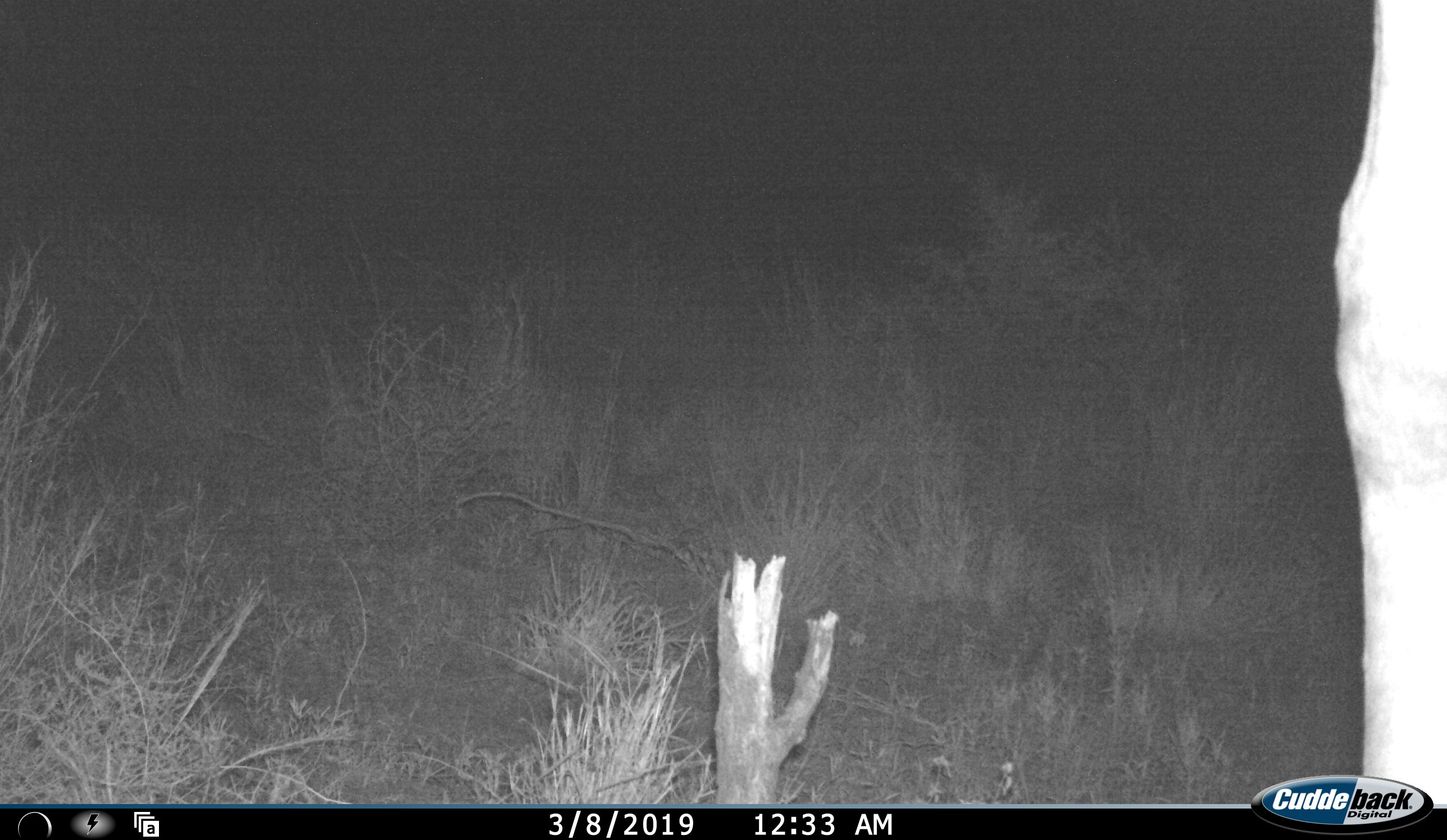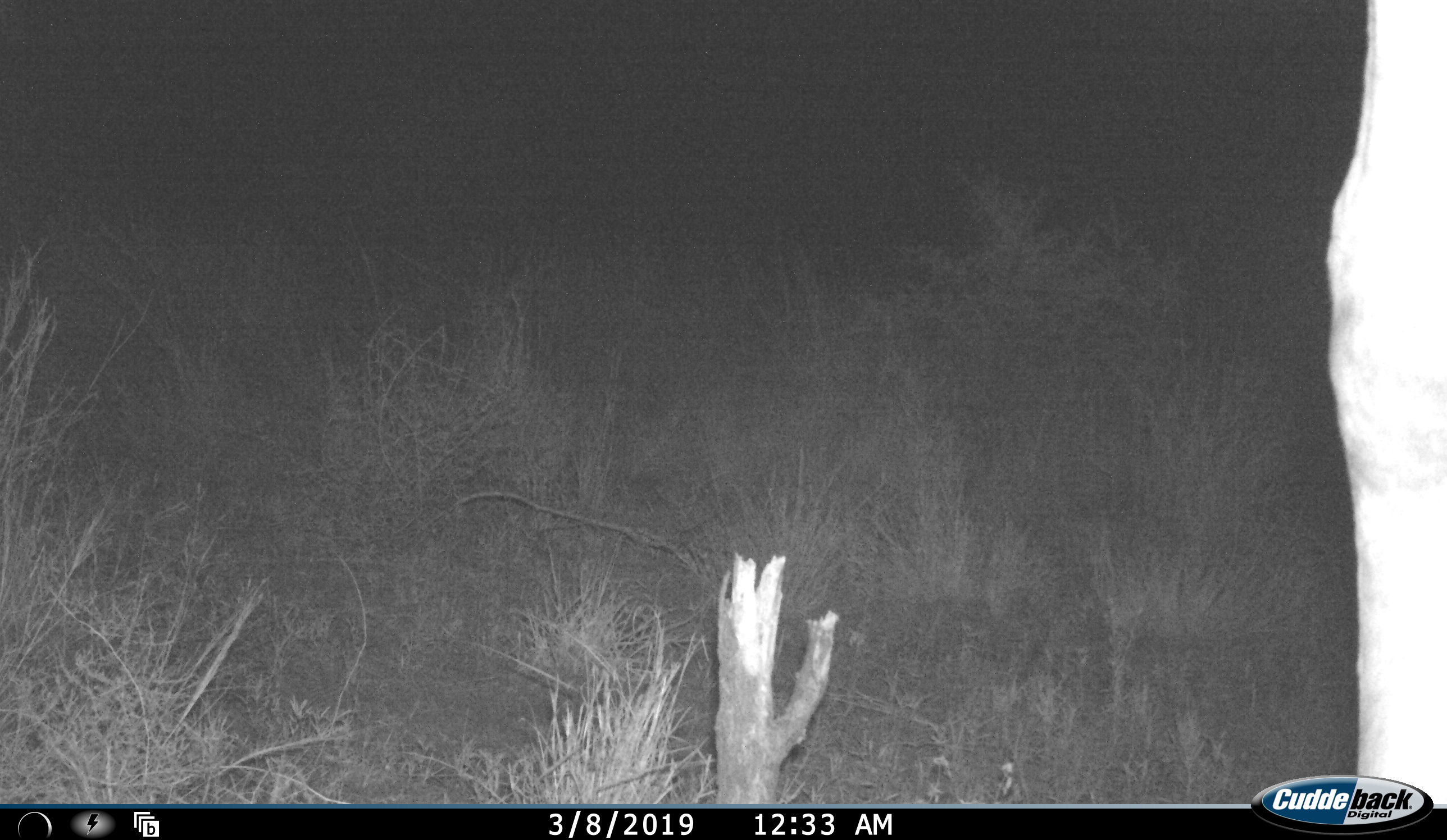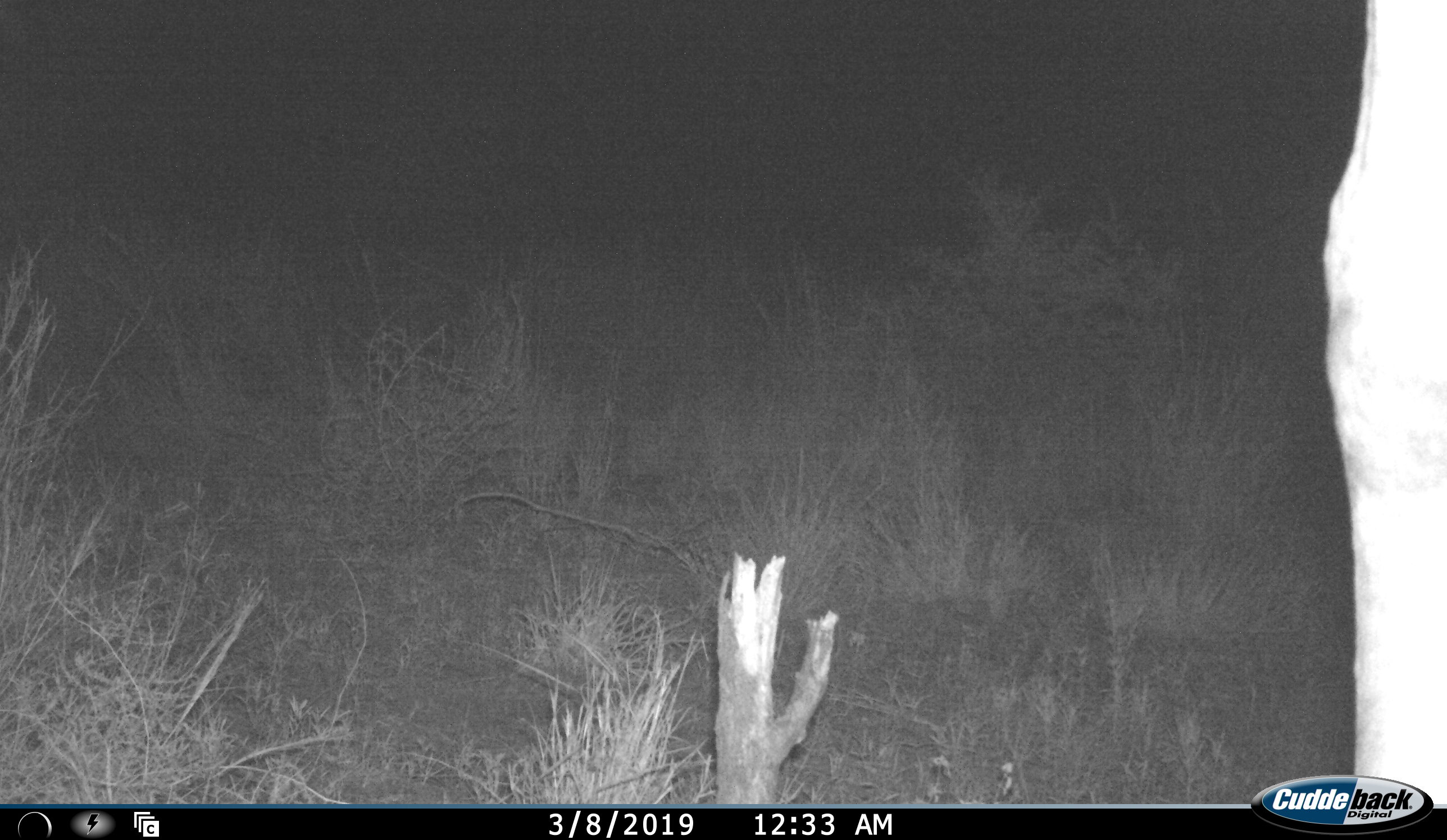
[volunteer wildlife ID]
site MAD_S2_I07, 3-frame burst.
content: unidentified animal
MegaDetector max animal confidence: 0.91